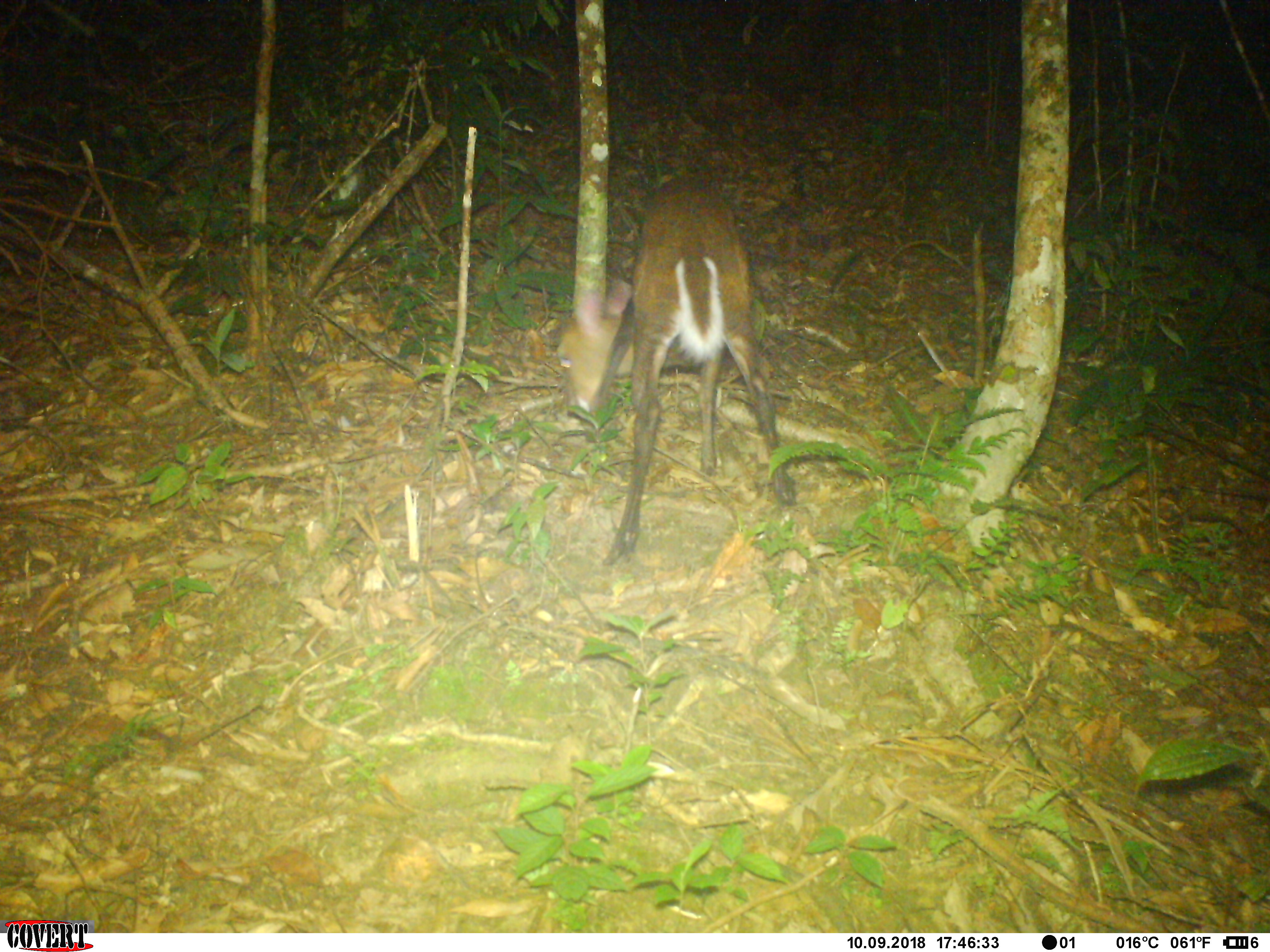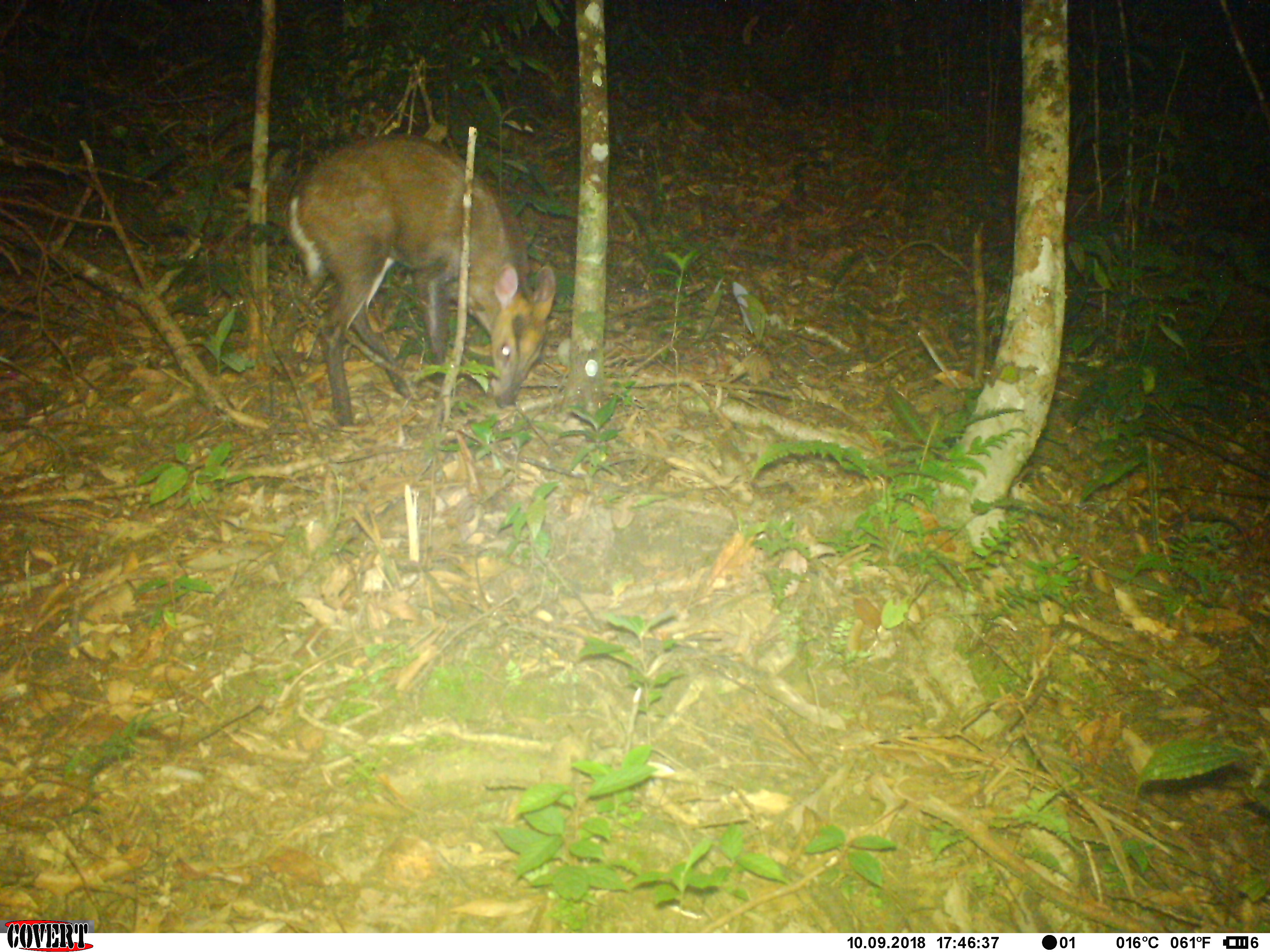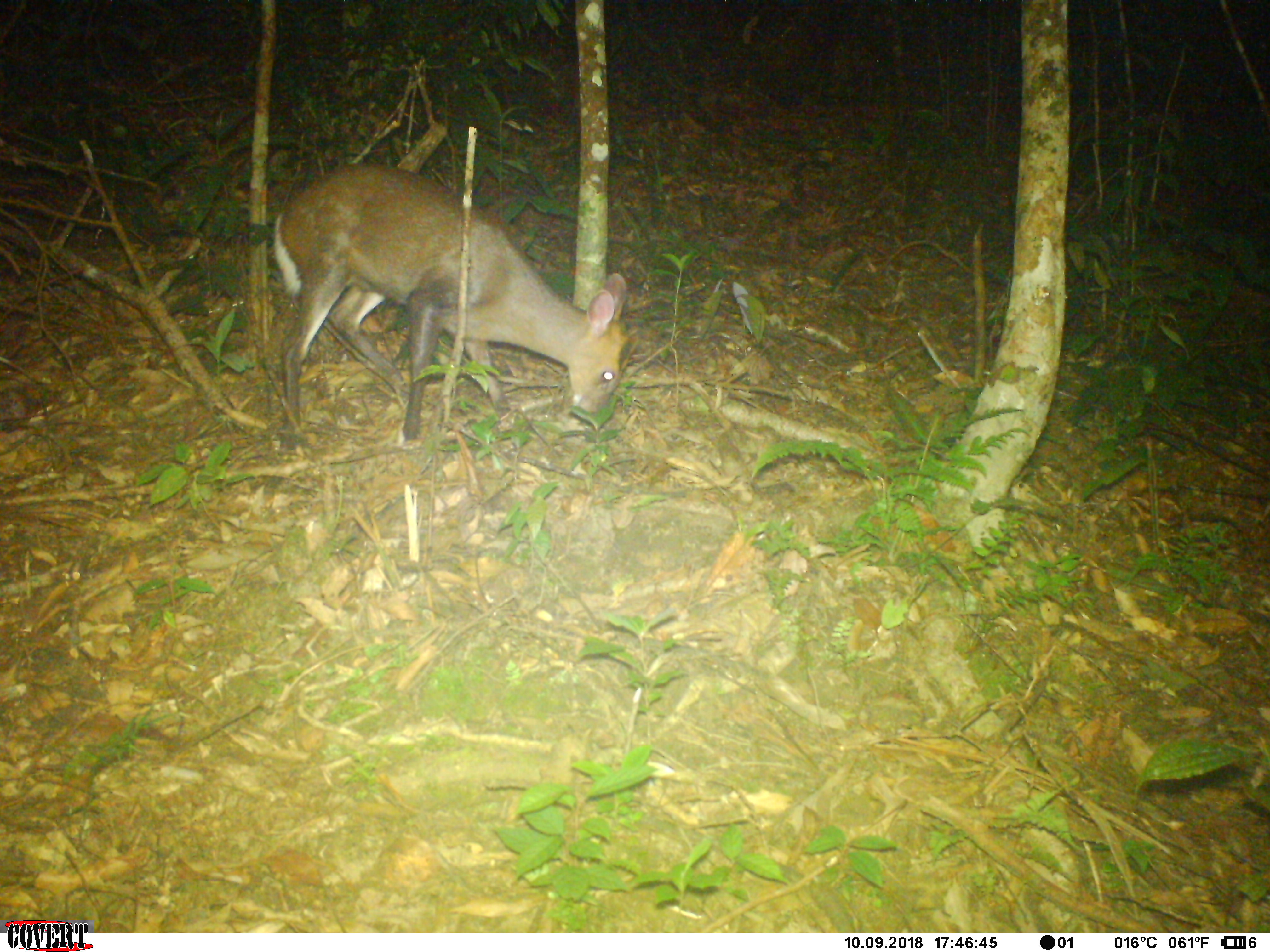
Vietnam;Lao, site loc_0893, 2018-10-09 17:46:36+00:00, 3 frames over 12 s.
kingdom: Animalia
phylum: Chordata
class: Mammalia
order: Artiodactyla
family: Cervidae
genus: Muntiacus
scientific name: Muntiacus rooseveltorum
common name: roosevelt's muntjac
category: roosevelts muntjac group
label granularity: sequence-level